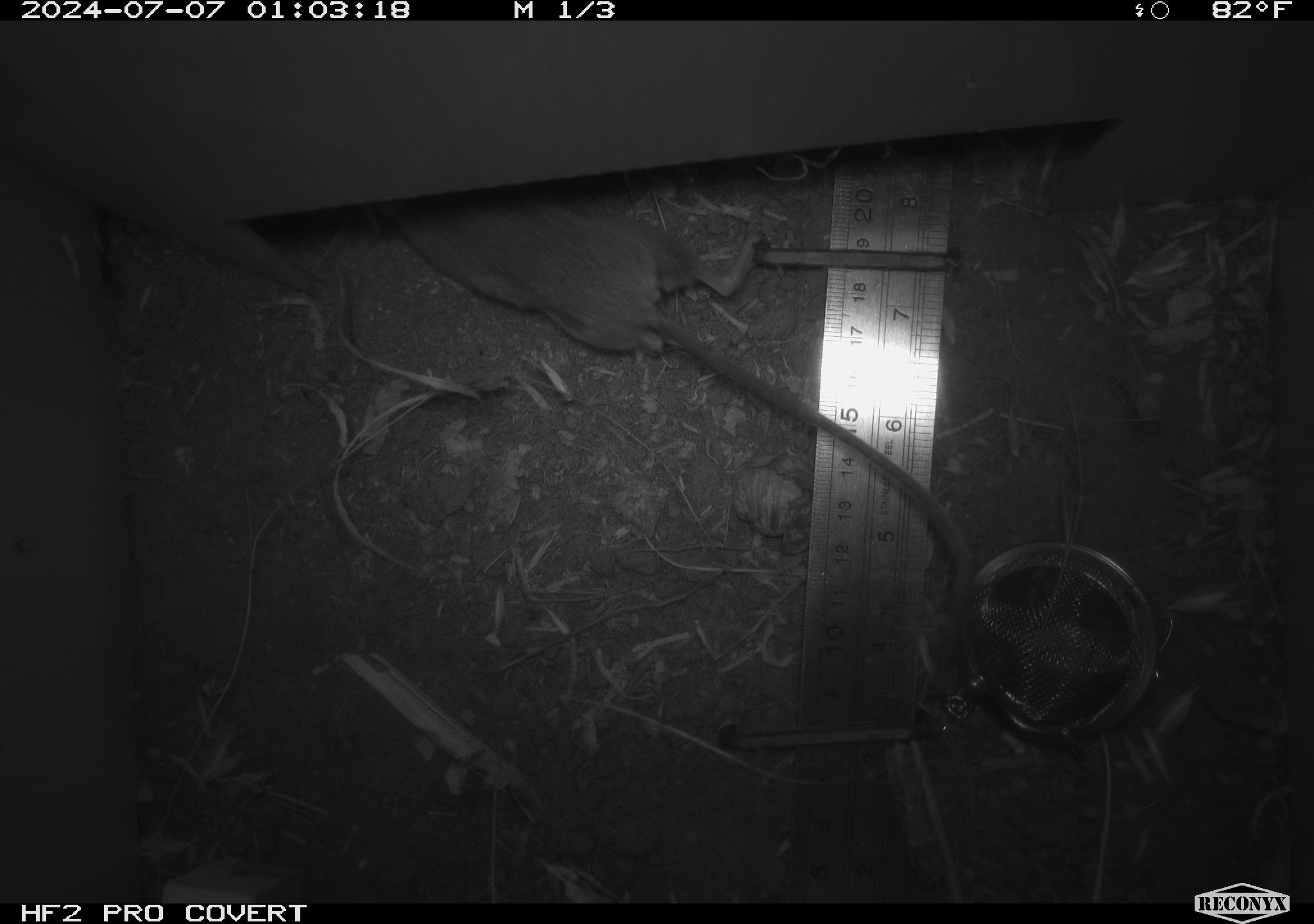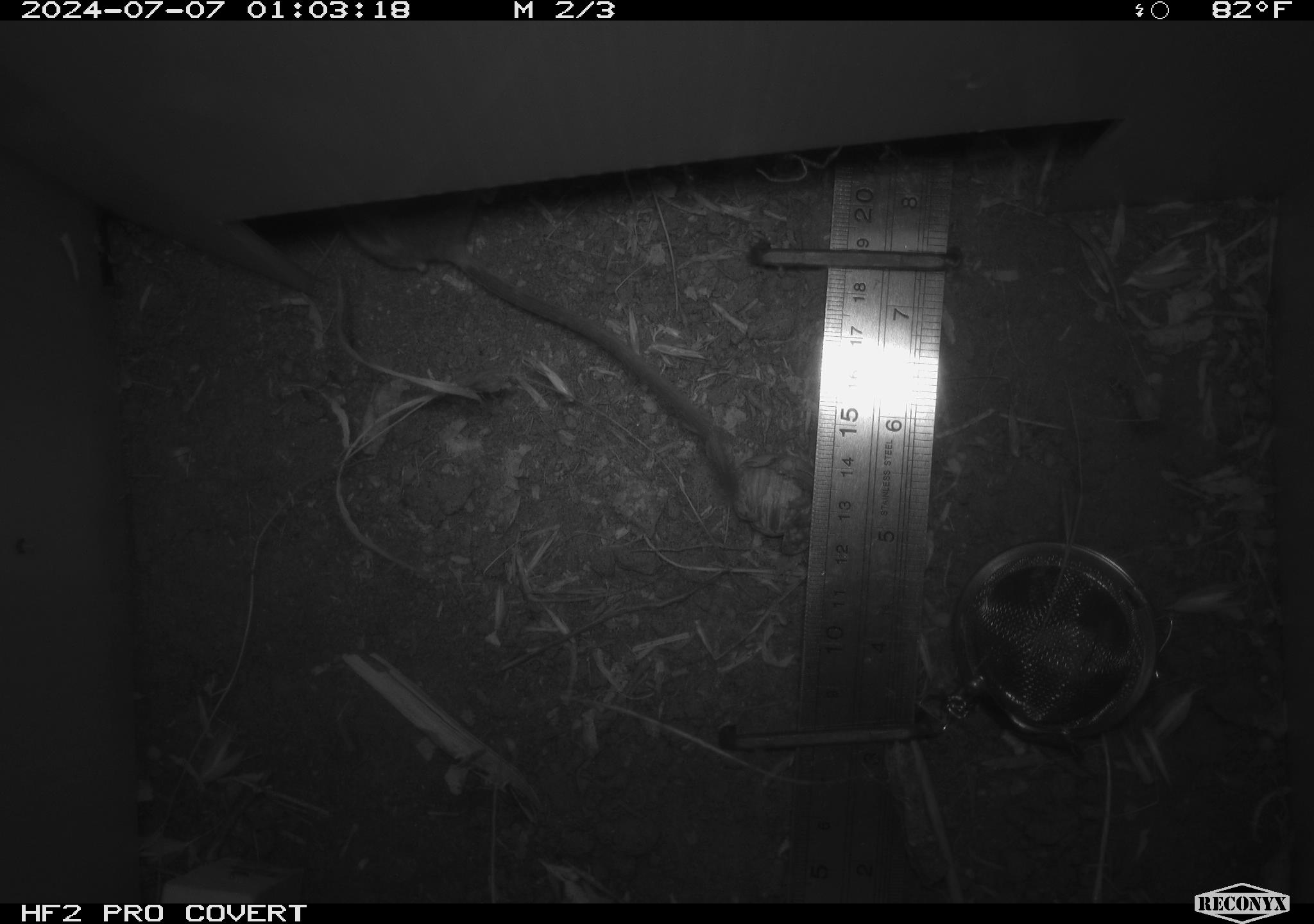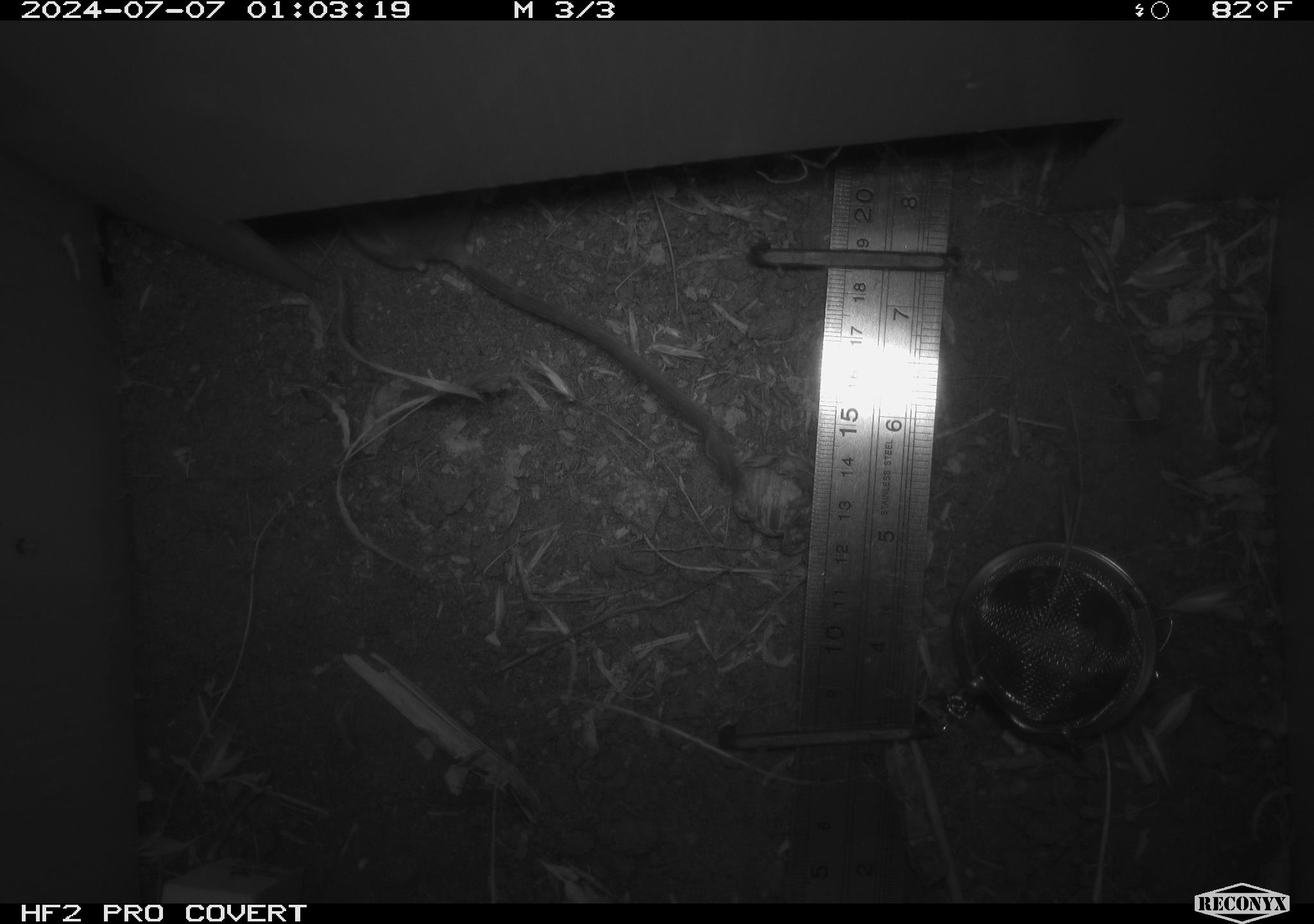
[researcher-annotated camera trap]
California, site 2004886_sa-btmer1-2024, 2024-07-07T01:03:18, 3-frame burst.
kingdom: Animalia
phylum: Chordata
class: Mammalia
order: Rodentia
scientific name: Rodentia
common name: mouse species